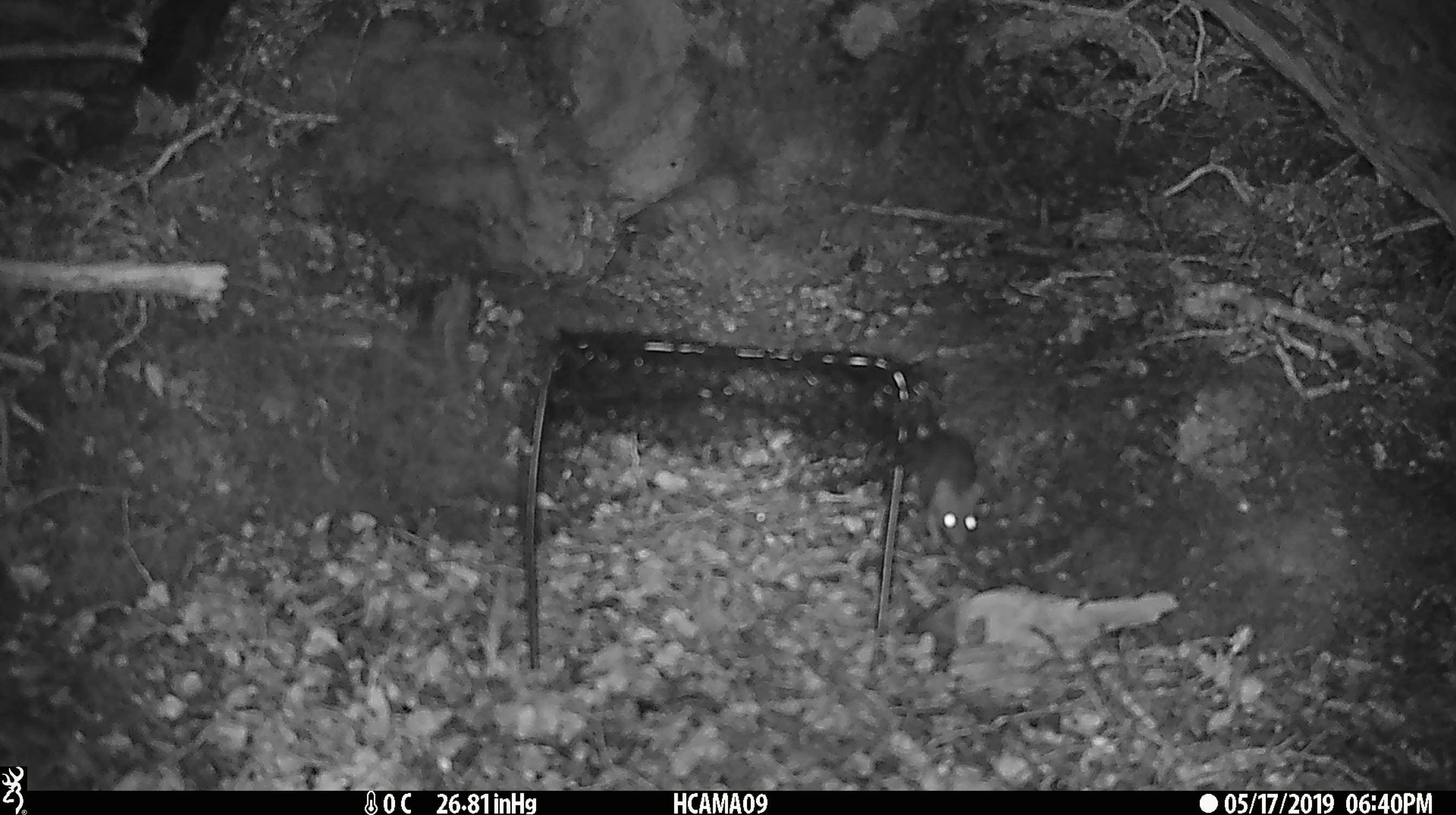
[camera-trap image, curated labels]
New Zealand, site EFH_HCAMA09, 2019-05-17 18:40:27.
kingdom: Animalia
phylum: Chordata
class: Mammalia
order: Rodentia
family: Muridae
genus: Rattus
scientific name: Rattus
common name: rat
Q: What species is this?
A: Rat (Rattus).